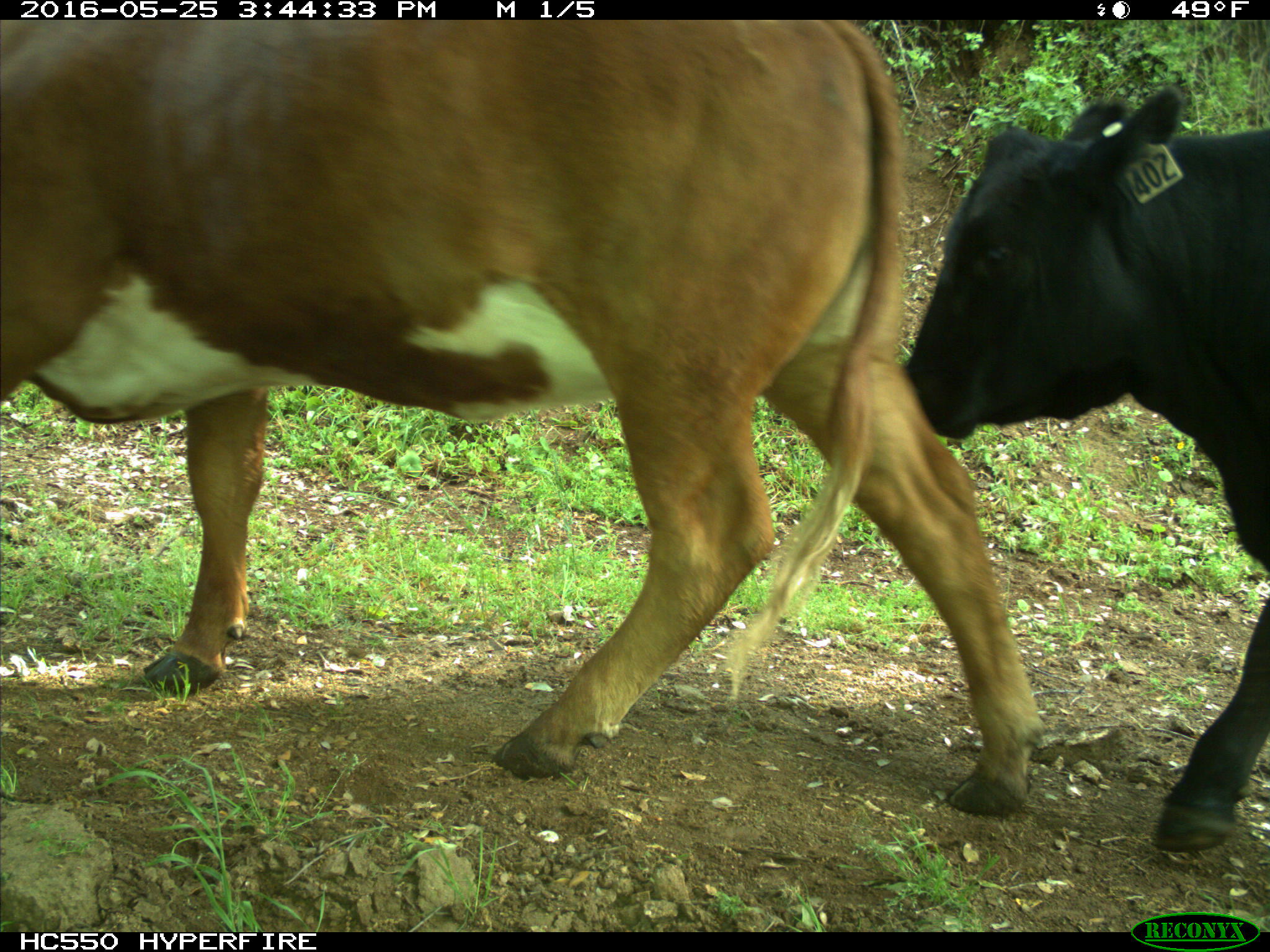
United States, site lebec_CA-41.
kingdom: Animalia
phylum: Chordata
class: Mammalia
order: Artiodactyla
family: Bovidae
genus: Bos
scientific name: Bos taurus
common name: domestic cow